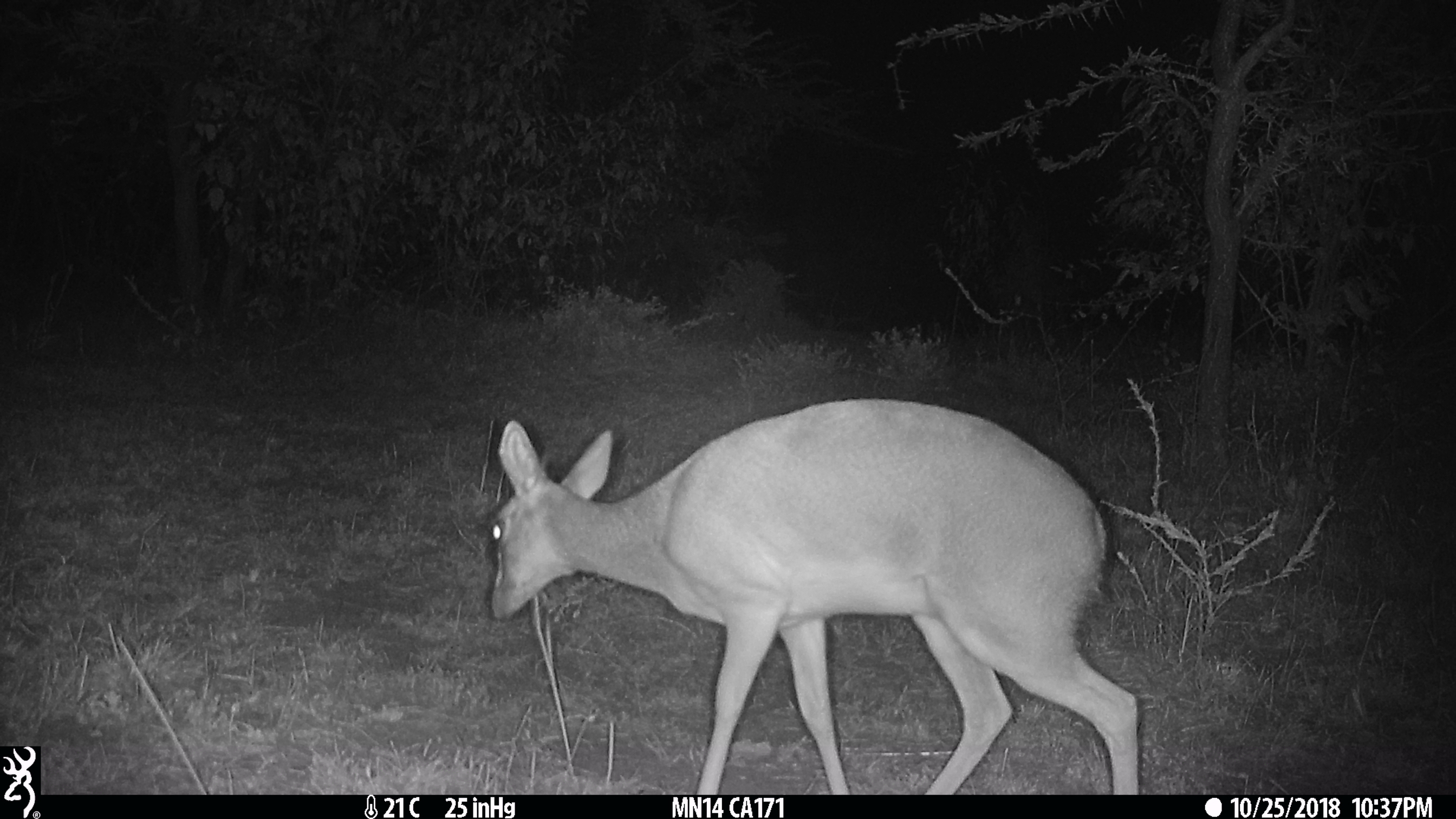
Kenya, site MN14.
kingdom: Animalia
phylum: Chordata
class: Mammalia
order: Artiodactyla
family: Bovidae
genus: Madoqua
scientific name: Madoqua kirkii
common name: kirk's dik-dik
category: dikdik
Dikdik (kirk's dik-dik) (Madoqua kirkii).